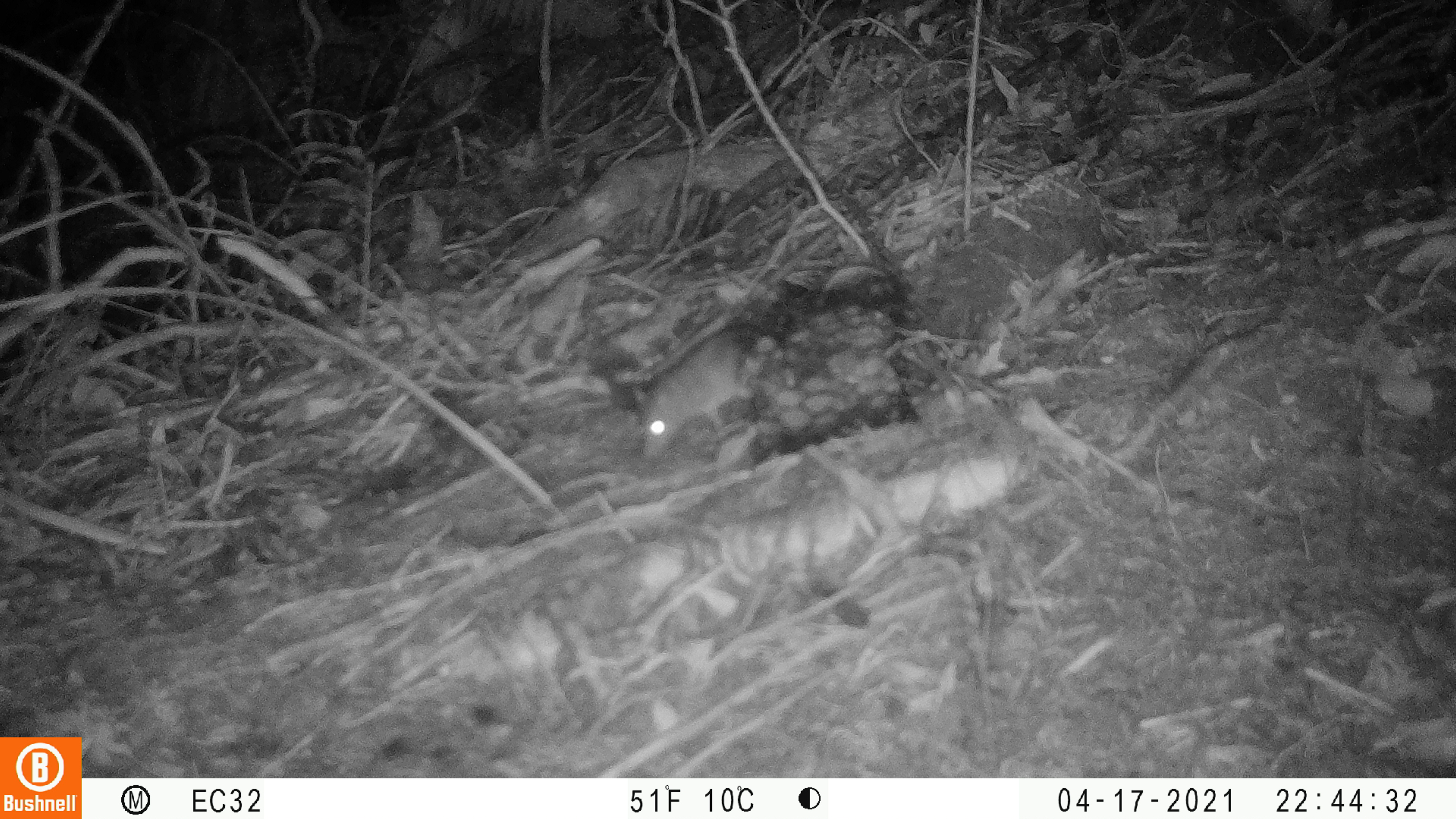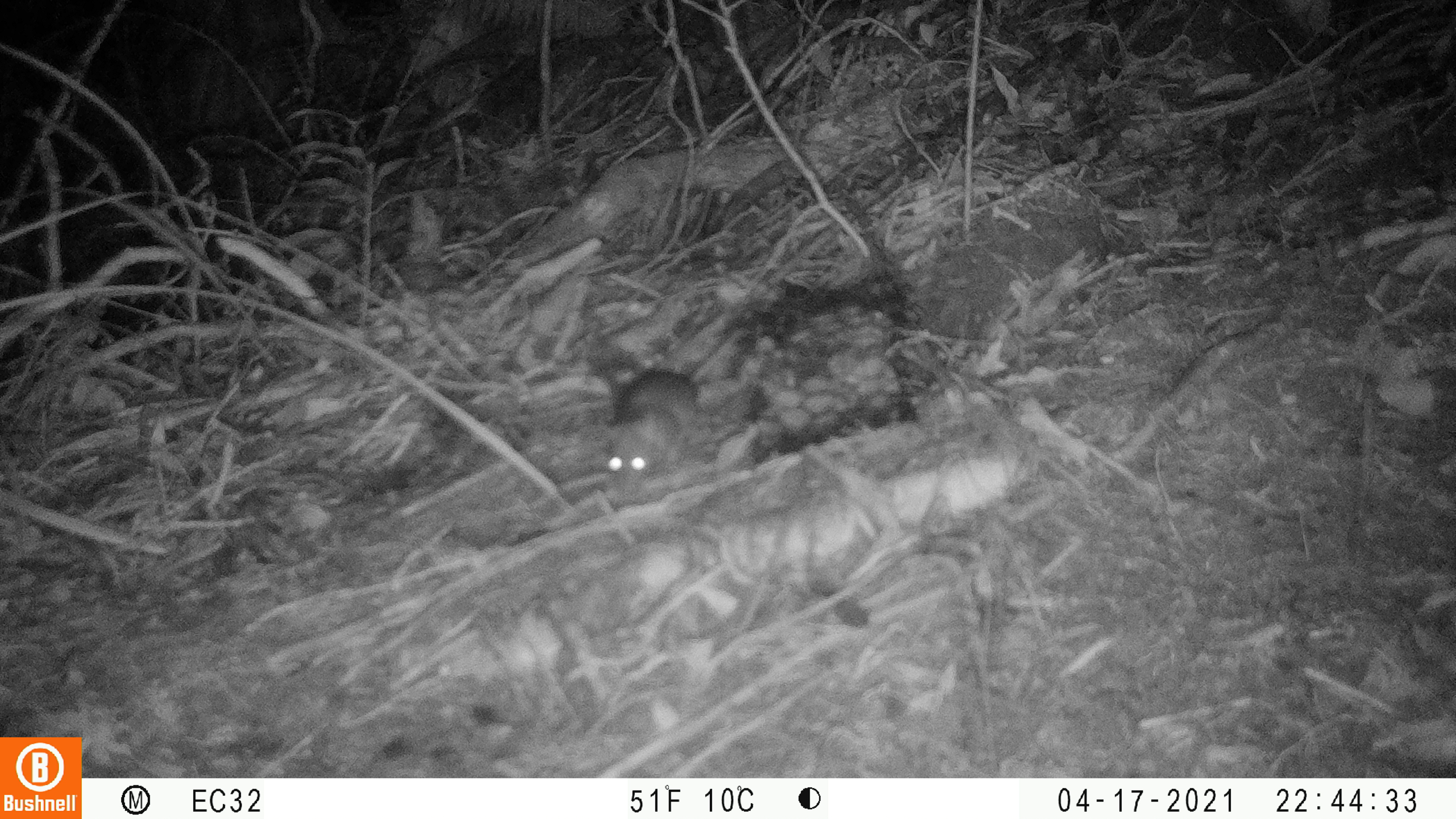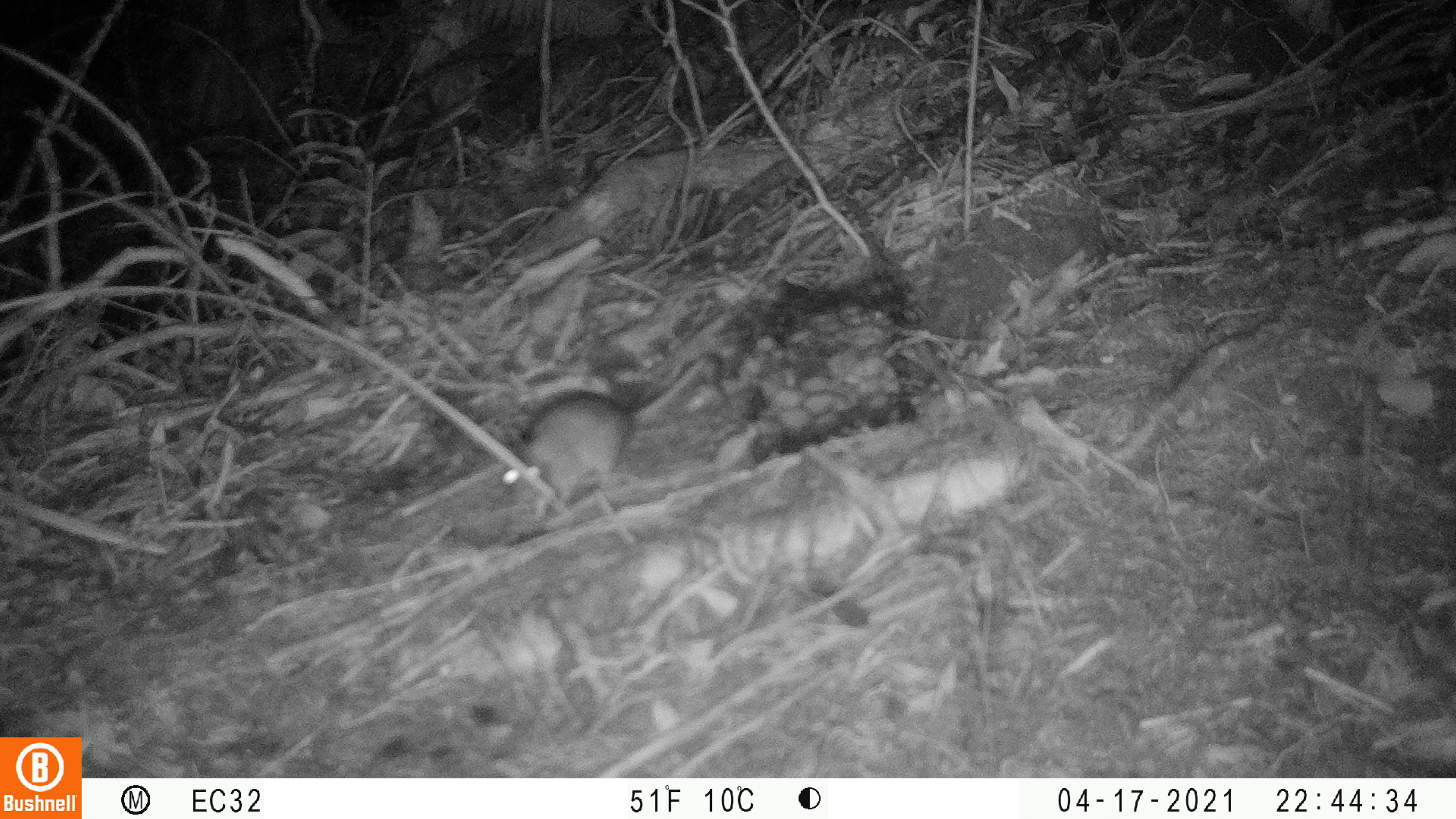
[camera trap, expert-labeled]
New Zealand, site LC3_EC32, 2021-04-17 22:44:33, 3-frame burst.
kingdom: Animalia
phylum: Chordata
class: Mammalia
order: Rodentia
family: Muridae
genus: Rattus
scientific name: Rattus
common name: rat